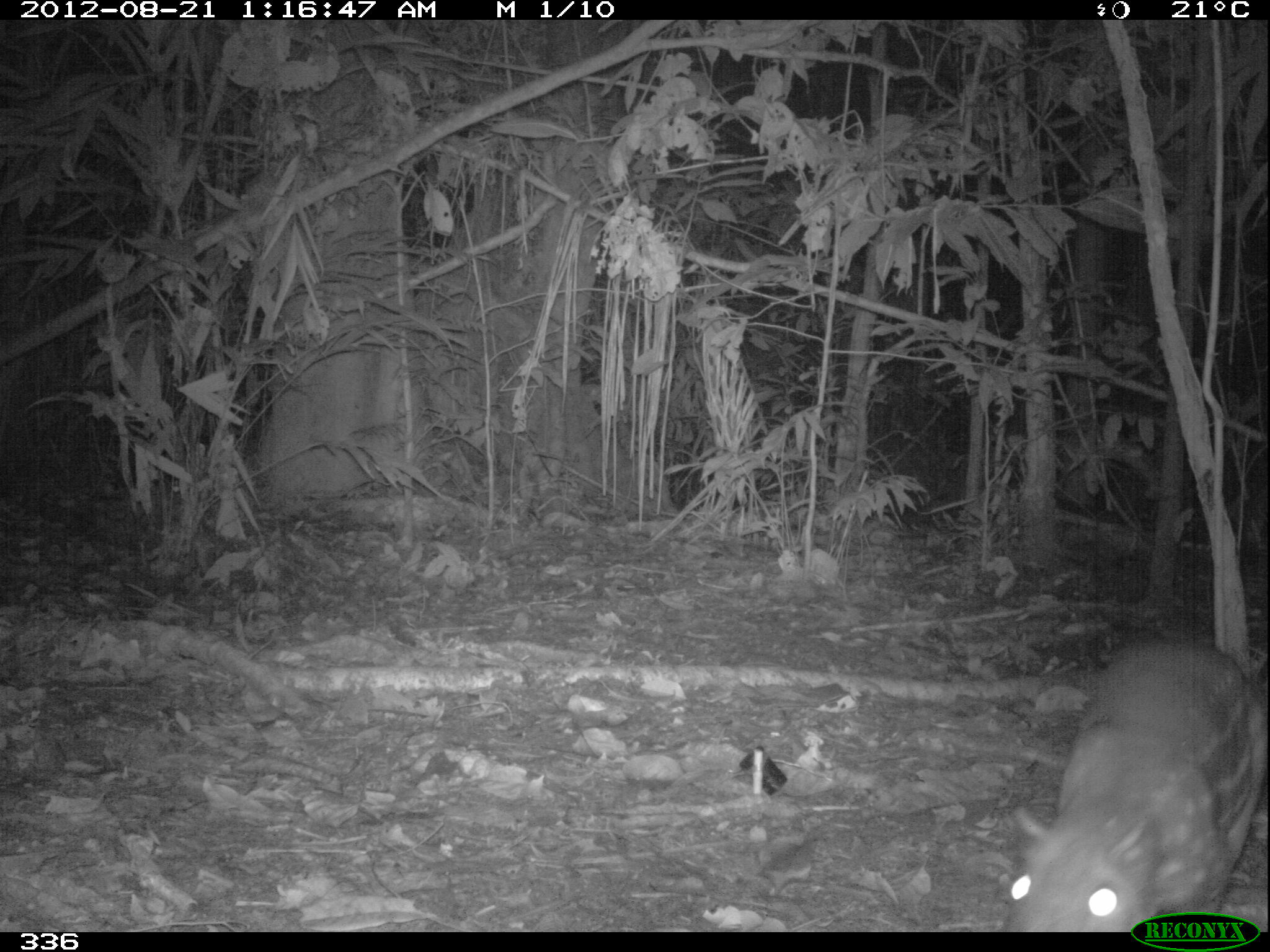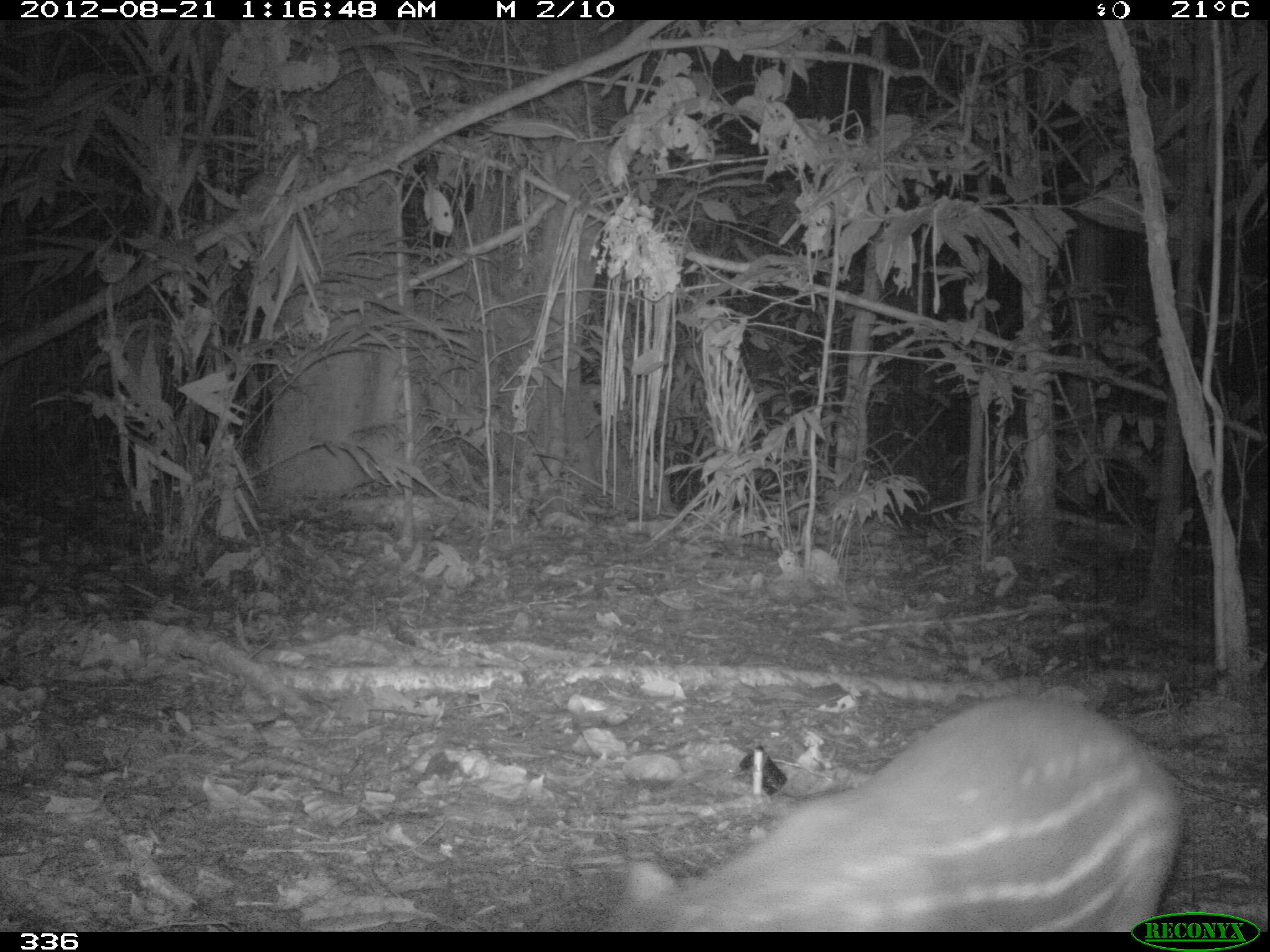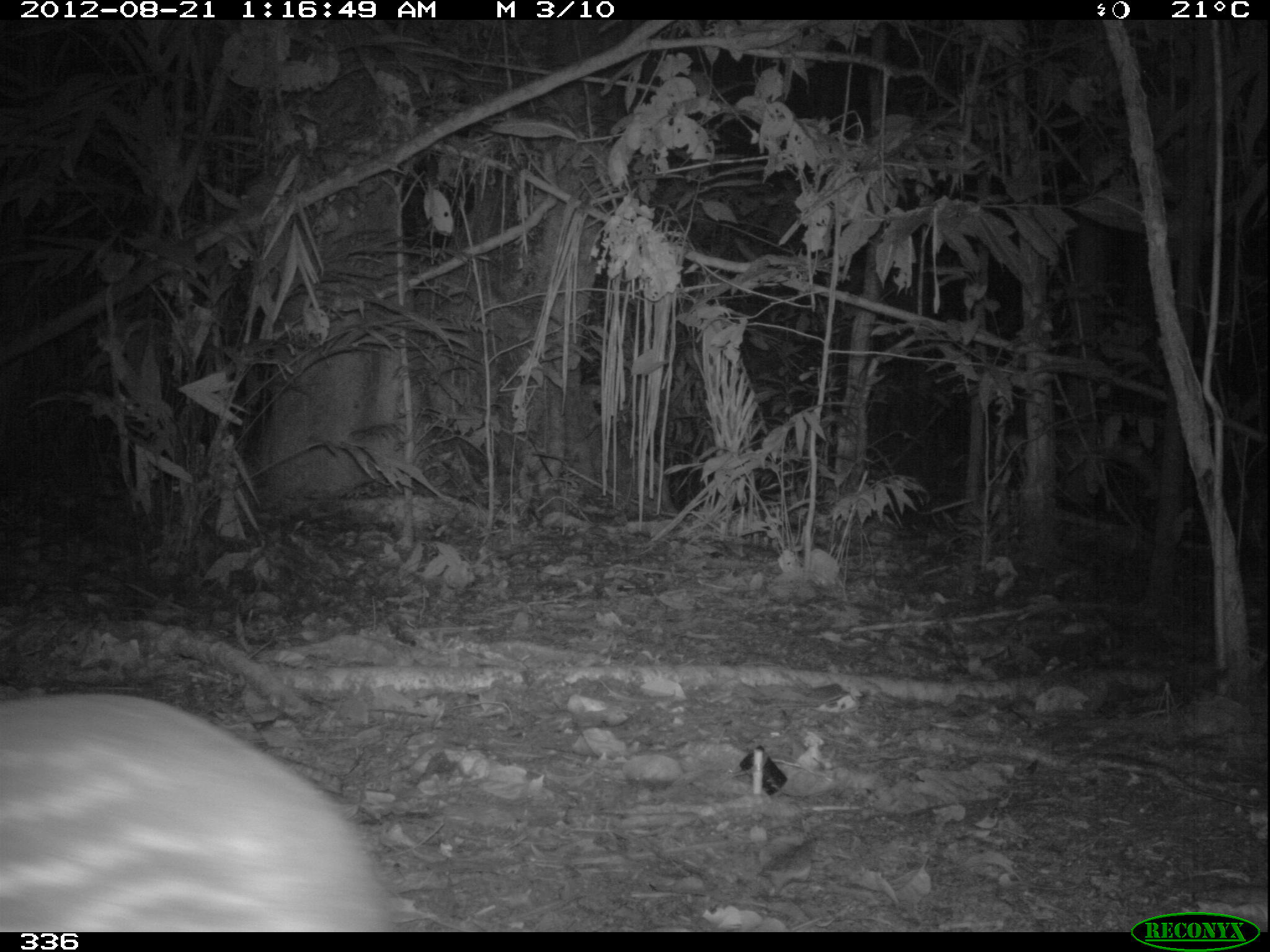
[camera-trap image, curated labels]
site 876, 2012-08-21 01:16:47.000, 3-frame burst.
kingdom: Animalia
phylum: Chordata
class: Mammalia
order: Rodentia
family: Cuniculidae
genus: Cuniculus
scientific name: Cuniculus paca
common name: spotted paca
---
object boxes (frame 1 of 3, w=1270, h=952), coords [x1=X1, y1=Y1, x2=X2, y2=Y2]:
cuniculus paca: [x1=1002, y1=632, x2=1269, y2=931]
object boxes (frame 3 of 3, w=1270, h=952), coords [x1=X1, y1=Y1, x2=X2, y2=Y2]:
cuniculus paca: [x1=1, y1=687, x2=395, y2=927]